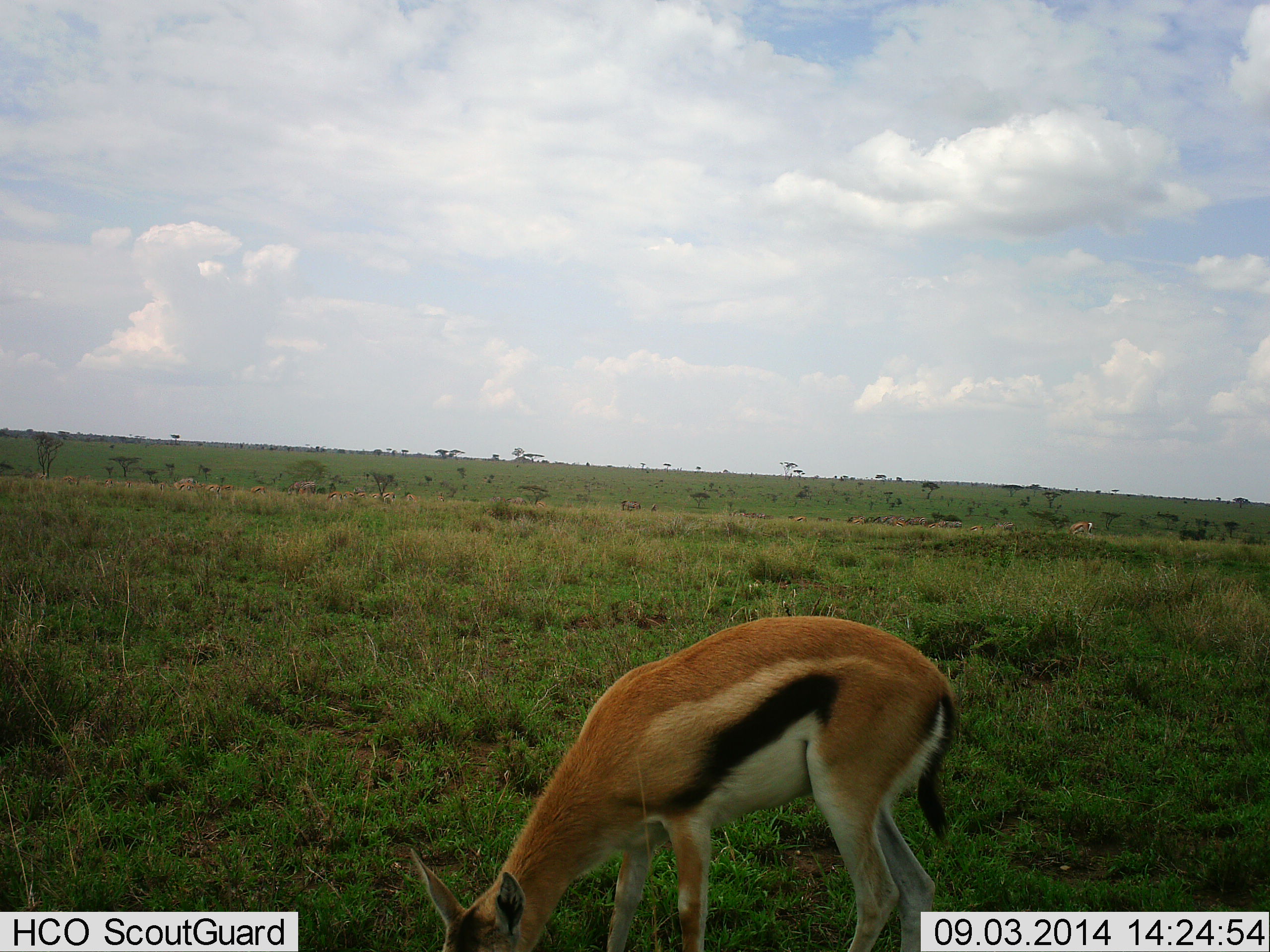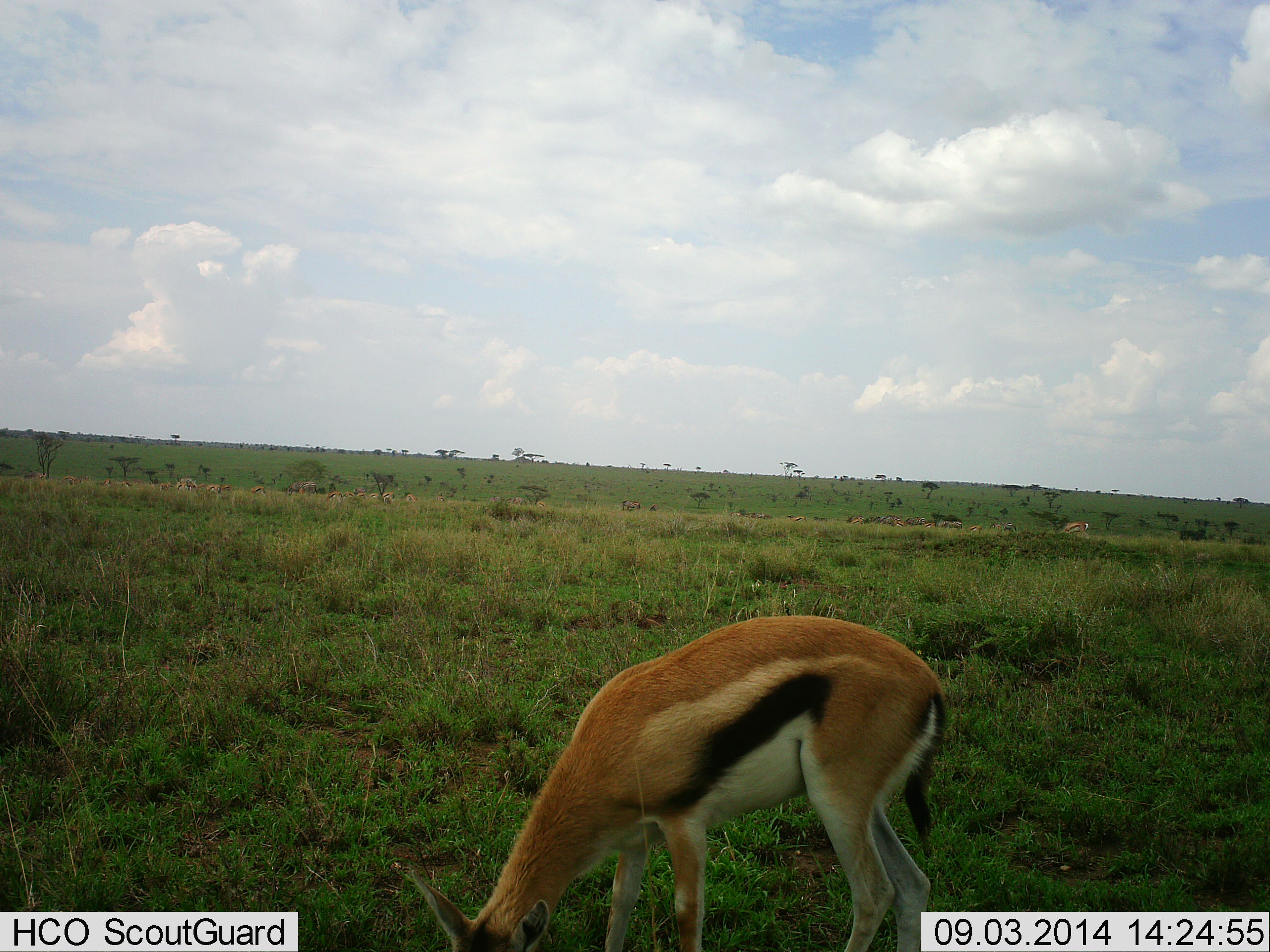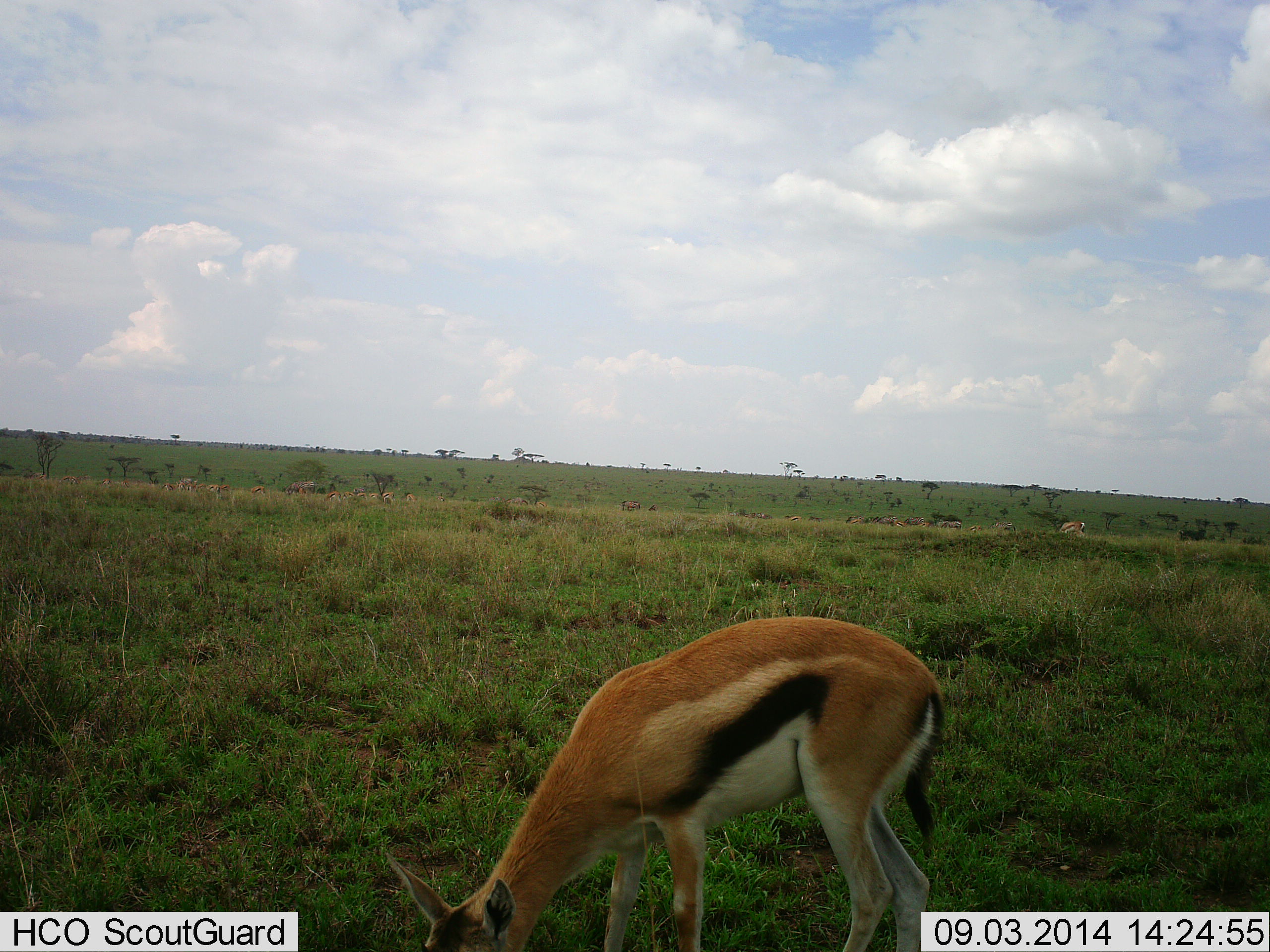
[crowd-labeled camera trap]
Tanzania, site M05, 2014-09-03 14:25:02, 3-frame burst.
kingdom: Animalia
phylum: Chordata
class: Mammalia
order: Artiodactyla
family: Bovidae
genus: Eudorcas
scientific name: Eudorcas thomsonii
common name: thomson's gazelle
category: gazellethomsons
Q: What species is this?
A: Gazellethomsons (thomson's gazelle) (Eudorcas thomsonii).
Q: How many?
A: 1.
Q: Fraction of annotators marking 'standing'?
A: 20%.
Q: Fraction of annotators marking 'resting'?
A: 0%.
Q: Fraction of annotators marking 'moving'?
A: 0%.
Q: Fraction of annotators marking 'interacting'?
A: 0%.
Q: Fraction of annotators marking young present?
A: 0%.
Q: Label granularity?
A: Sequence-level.